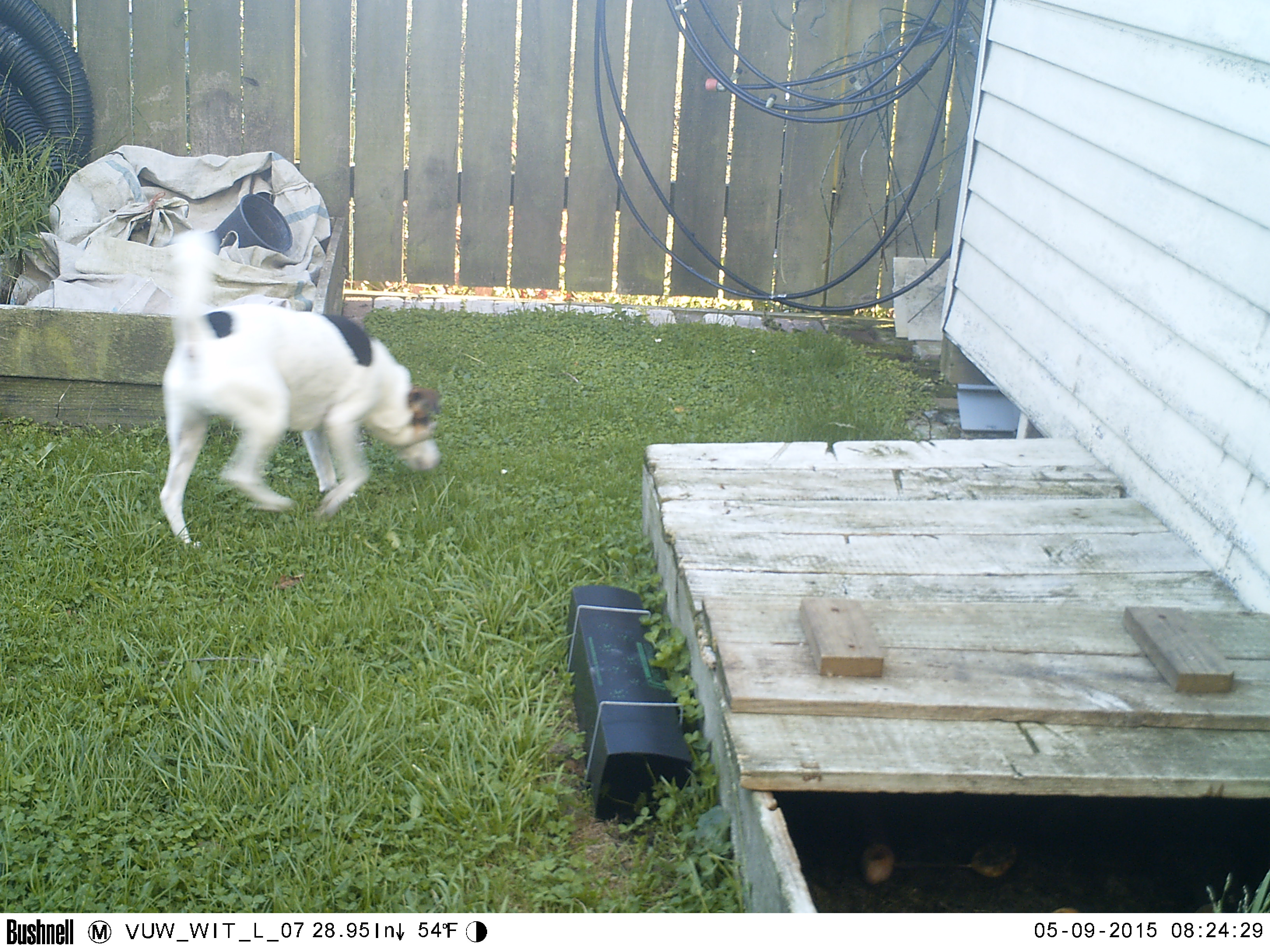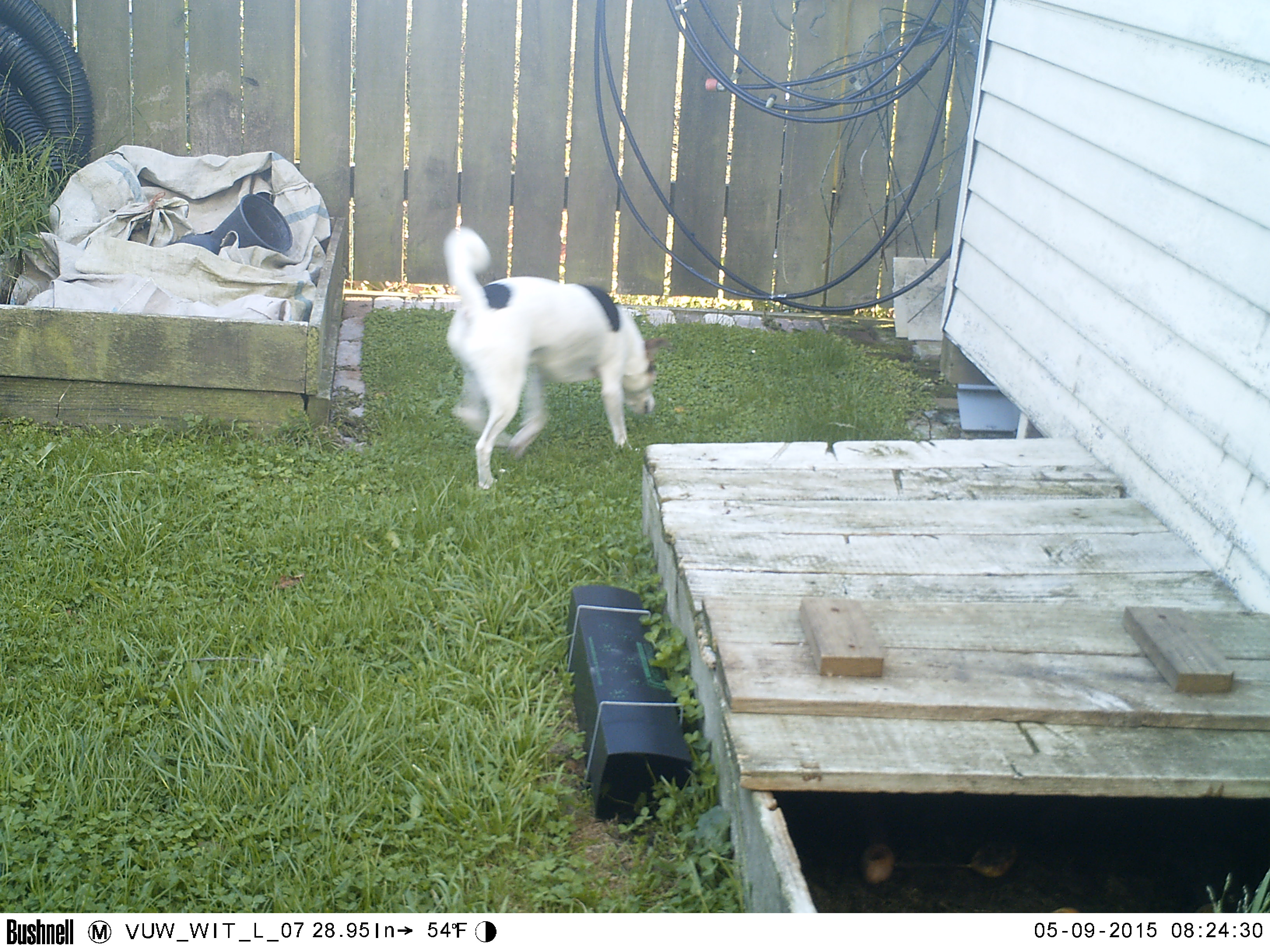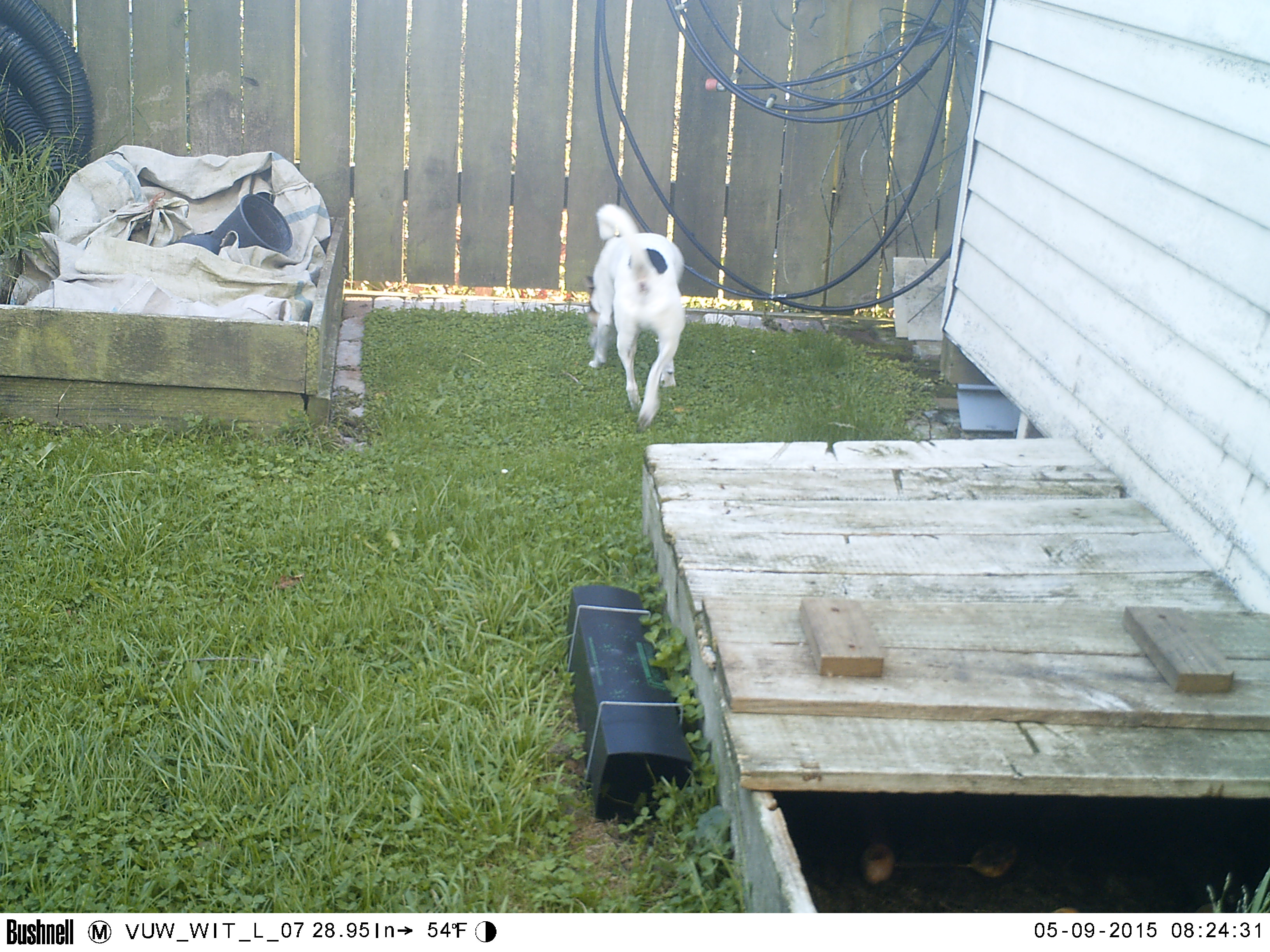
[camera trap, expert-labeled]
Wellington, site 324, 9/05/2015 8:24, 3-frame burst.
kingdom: Animalia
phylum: Chordata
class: Mammalia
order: Carnivora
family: Canidae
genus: Canis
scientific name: Canis familiaris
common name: dog